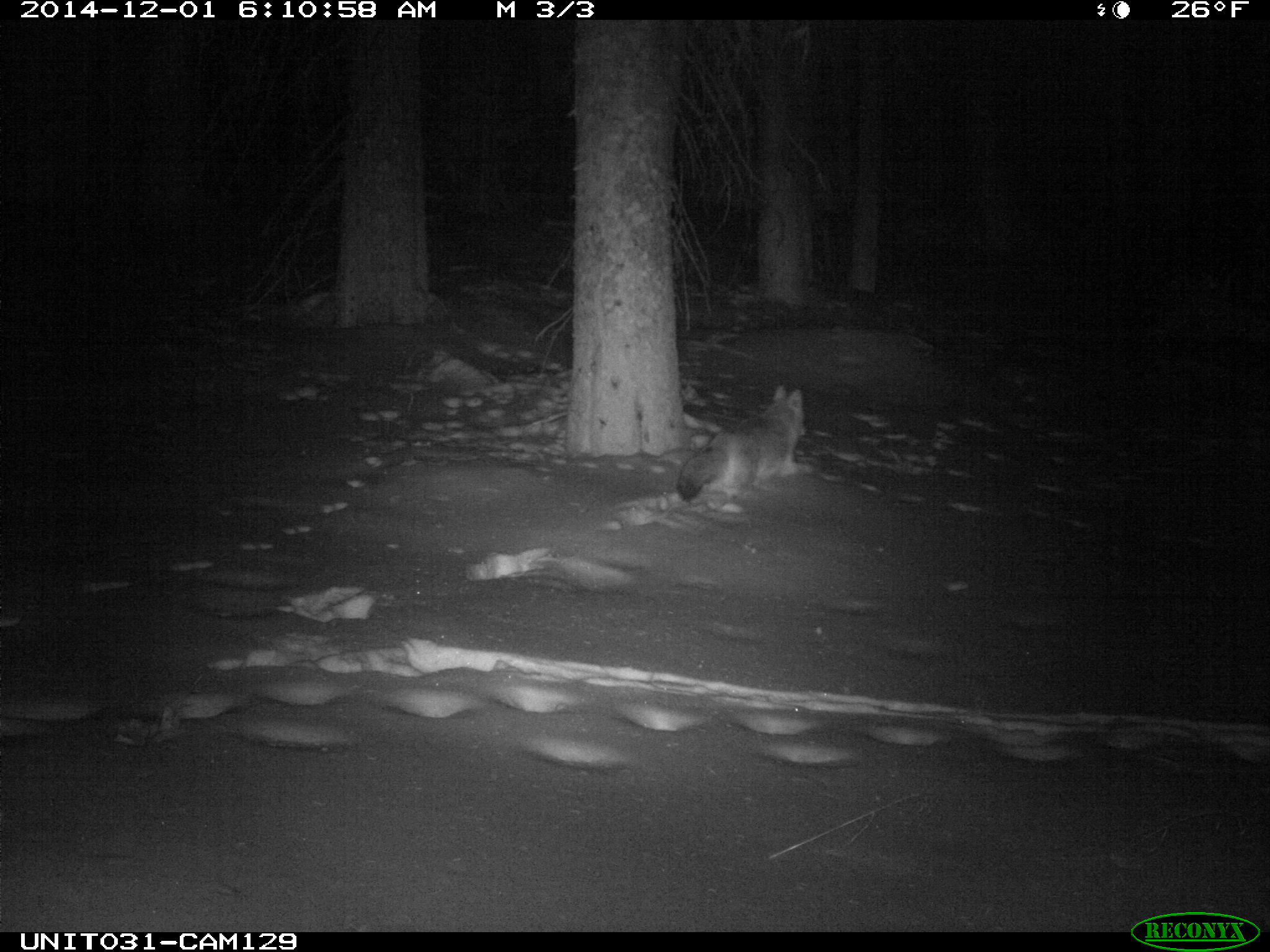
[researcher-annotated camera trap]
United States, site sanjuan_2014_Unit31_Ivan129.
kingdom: Animalia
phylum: Chordata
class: Mammalia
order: Carnivora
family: Canidae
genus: Canis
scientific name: Canis latrans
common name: coyote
Canis latrans (coyote).